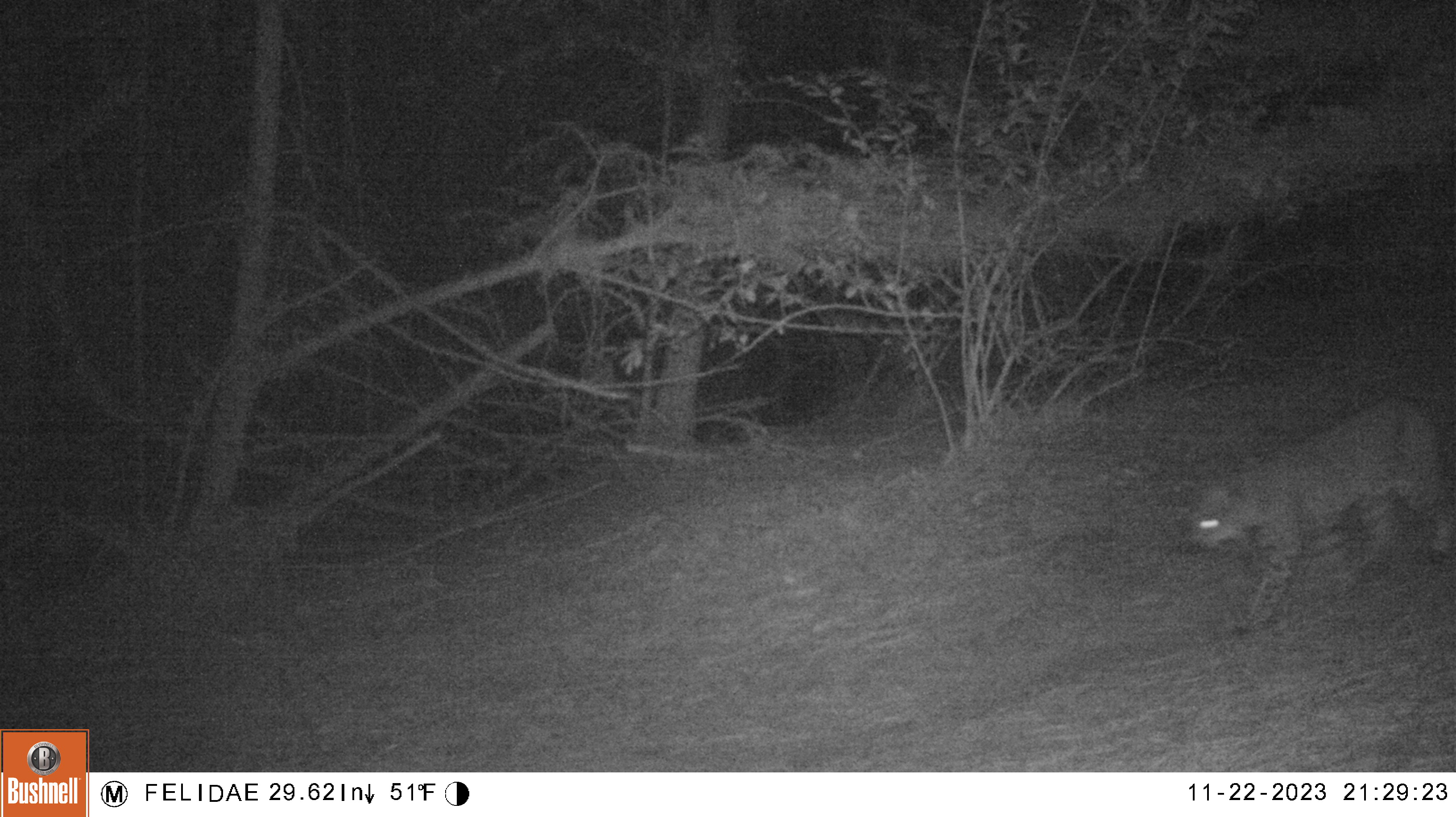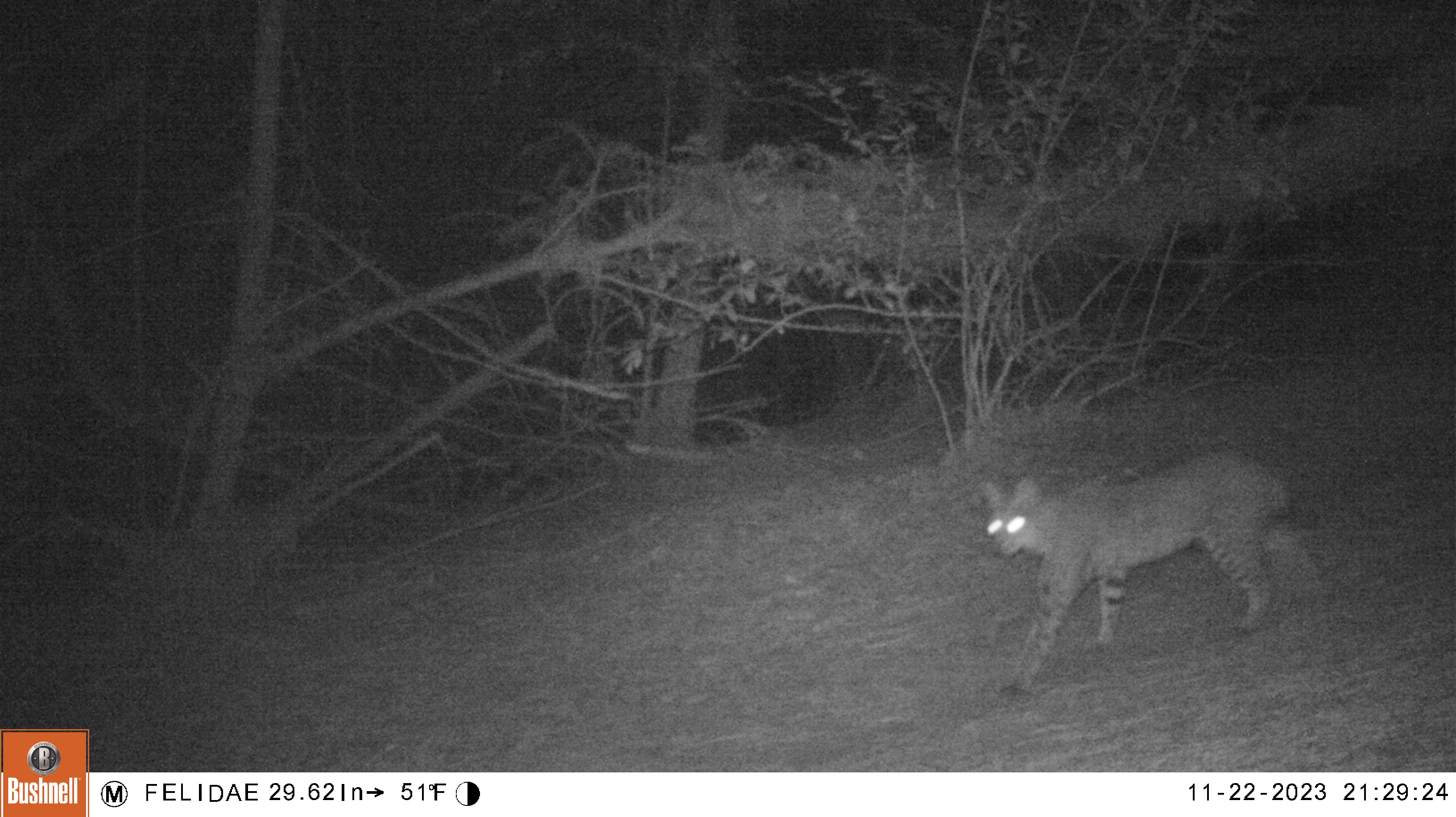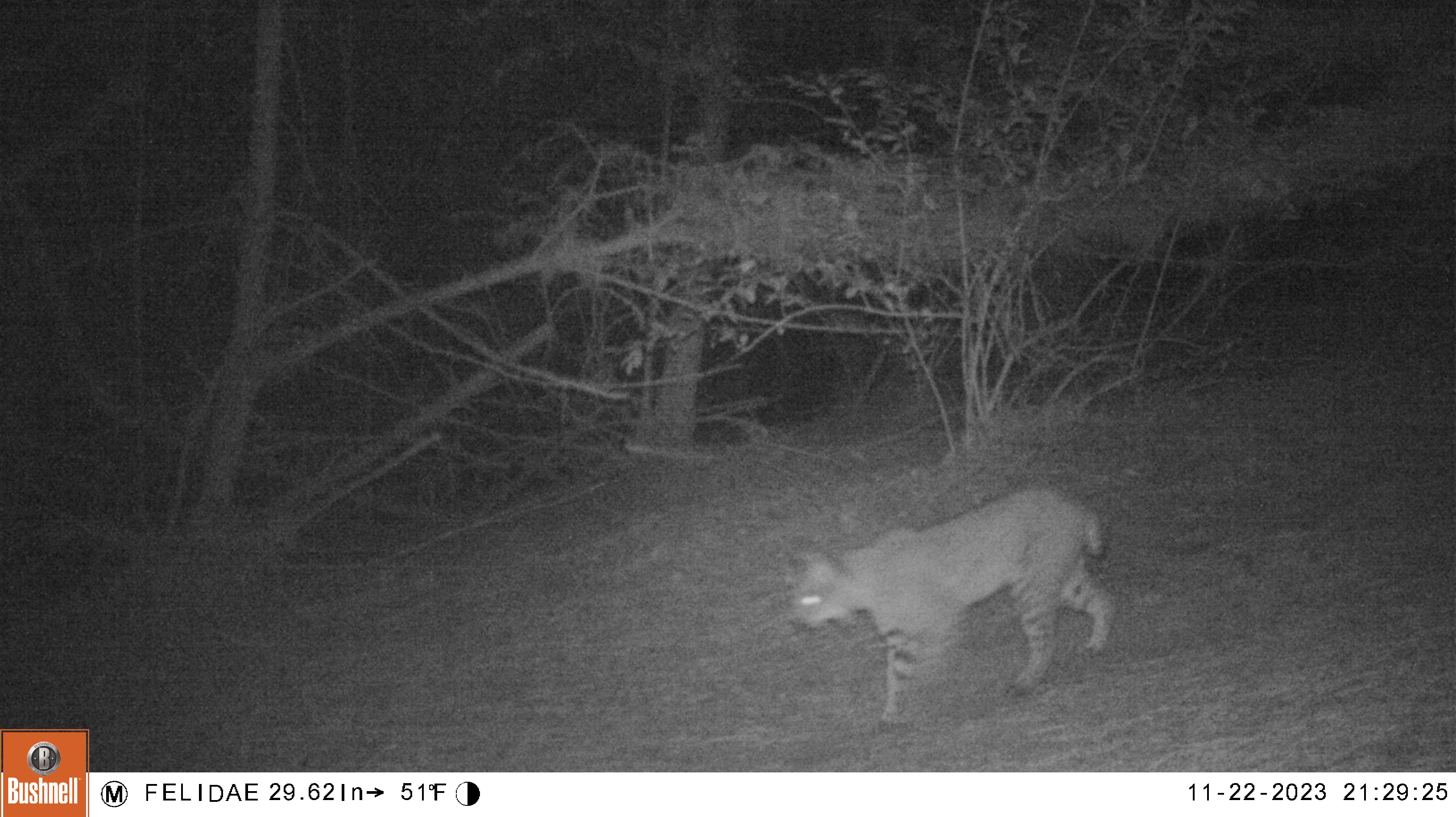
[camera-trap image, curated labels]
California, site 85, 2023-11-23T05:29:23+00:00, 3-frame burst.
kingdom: Animalia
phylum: Chordata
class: Mammalia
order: Carnivora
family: Felidae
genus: Lynx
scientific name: Lynx rufus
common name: bobcat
Bobcat (Lynx rufus).